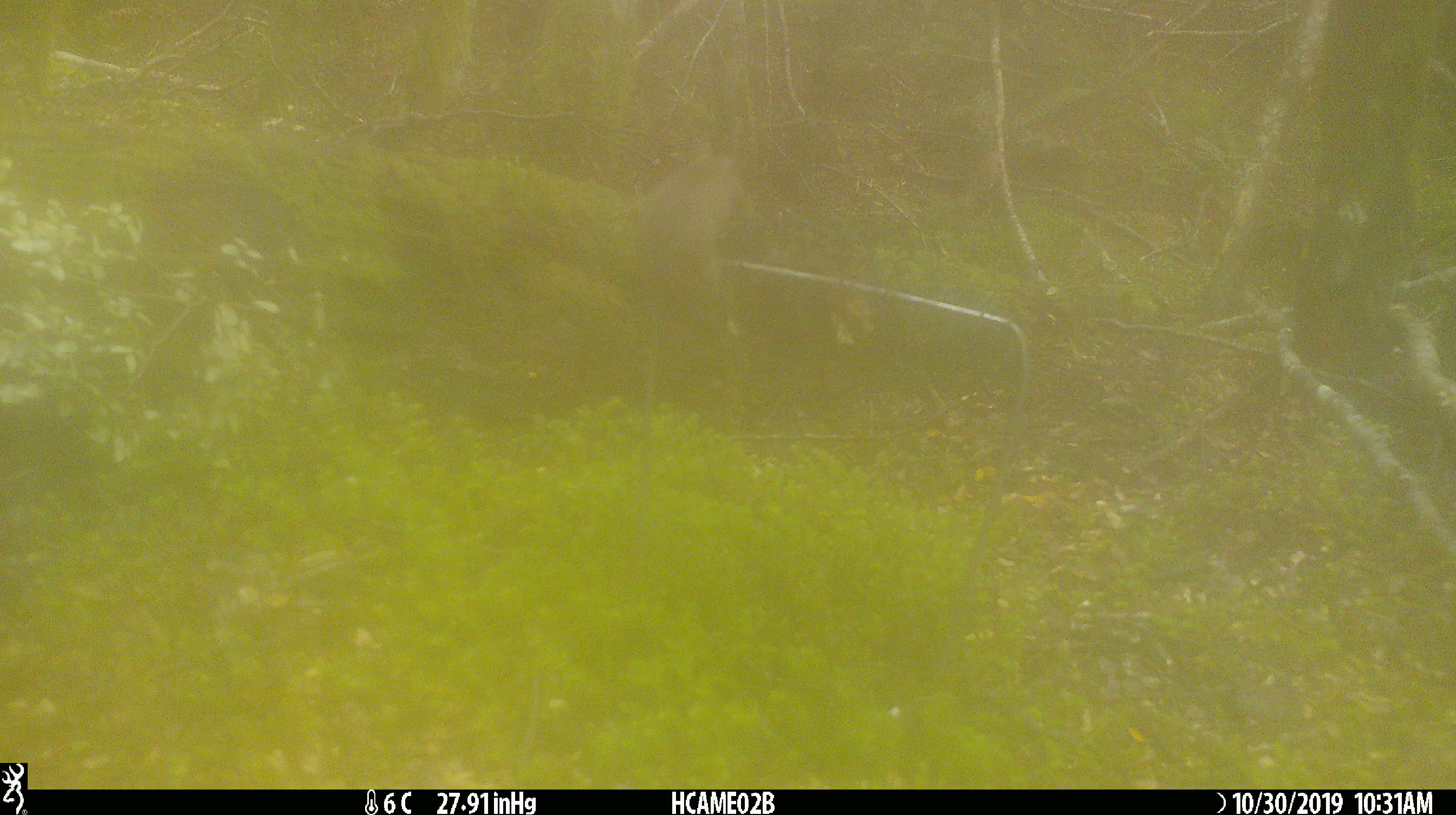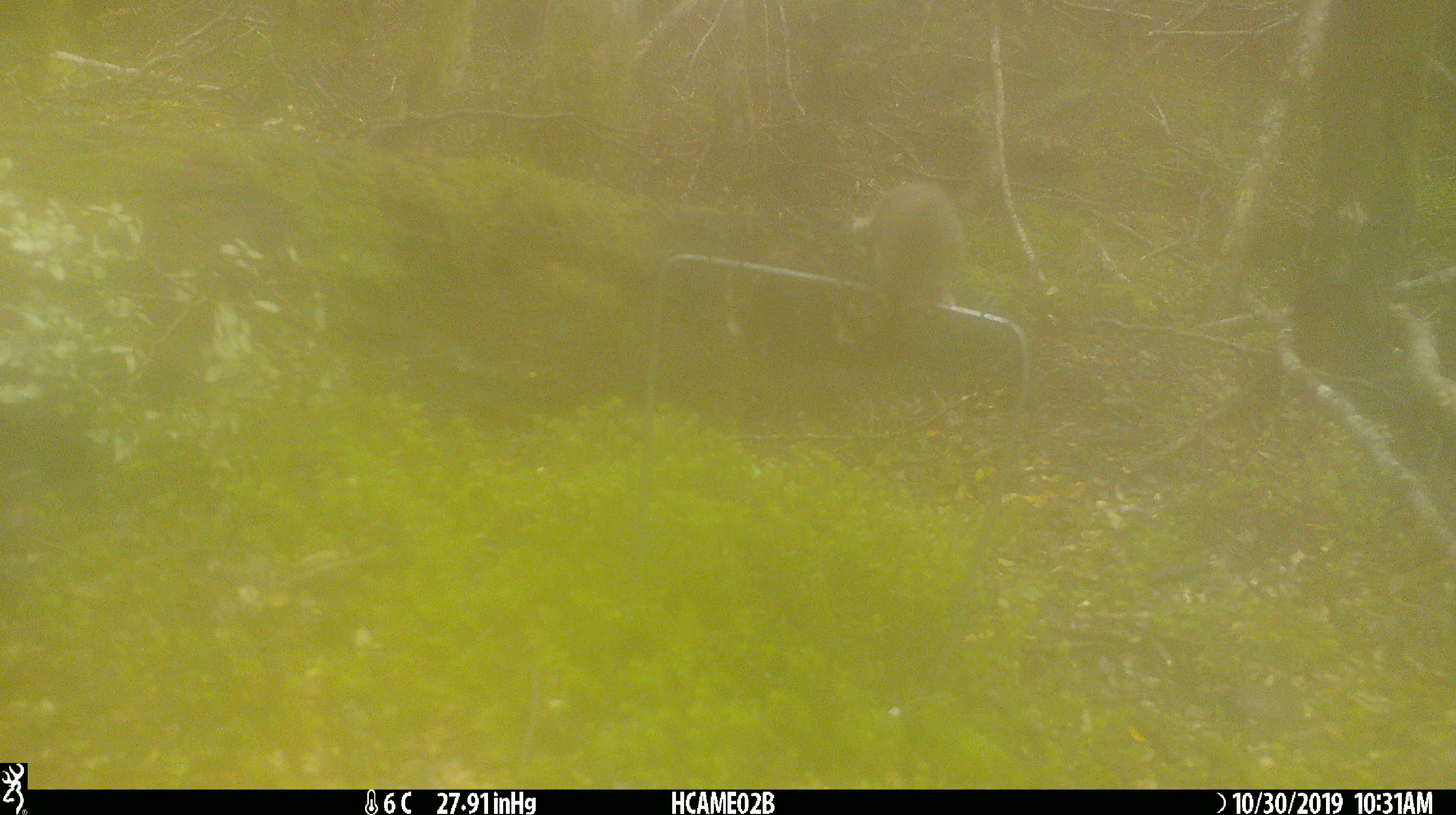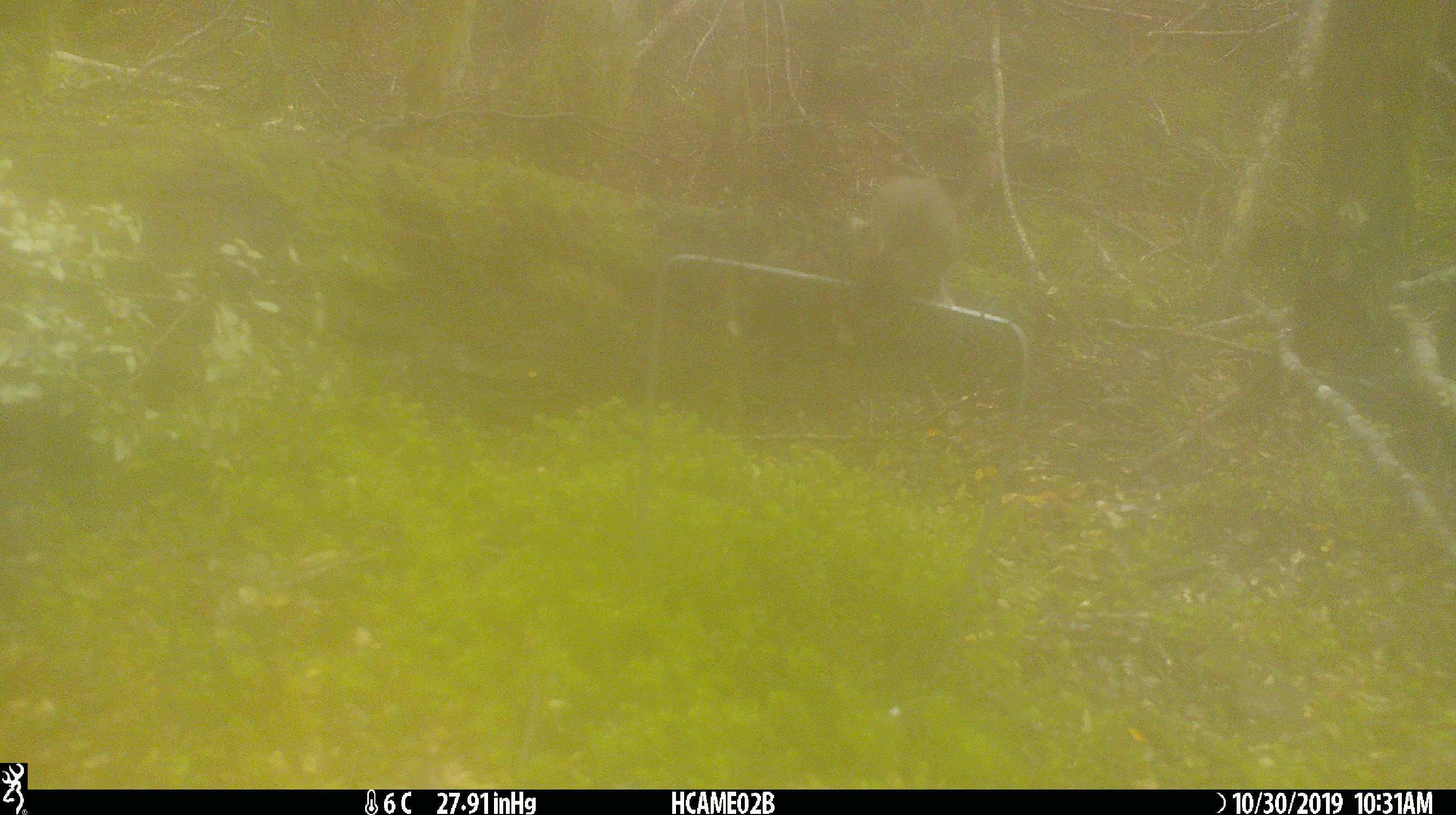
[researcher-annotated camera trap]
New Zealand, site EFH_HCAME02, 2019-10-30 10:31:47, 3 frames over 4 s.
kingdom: Animalia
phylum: Chordata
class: Mammalia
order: Rodentia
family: Muridae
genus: Mus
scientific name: Mus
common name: mouse